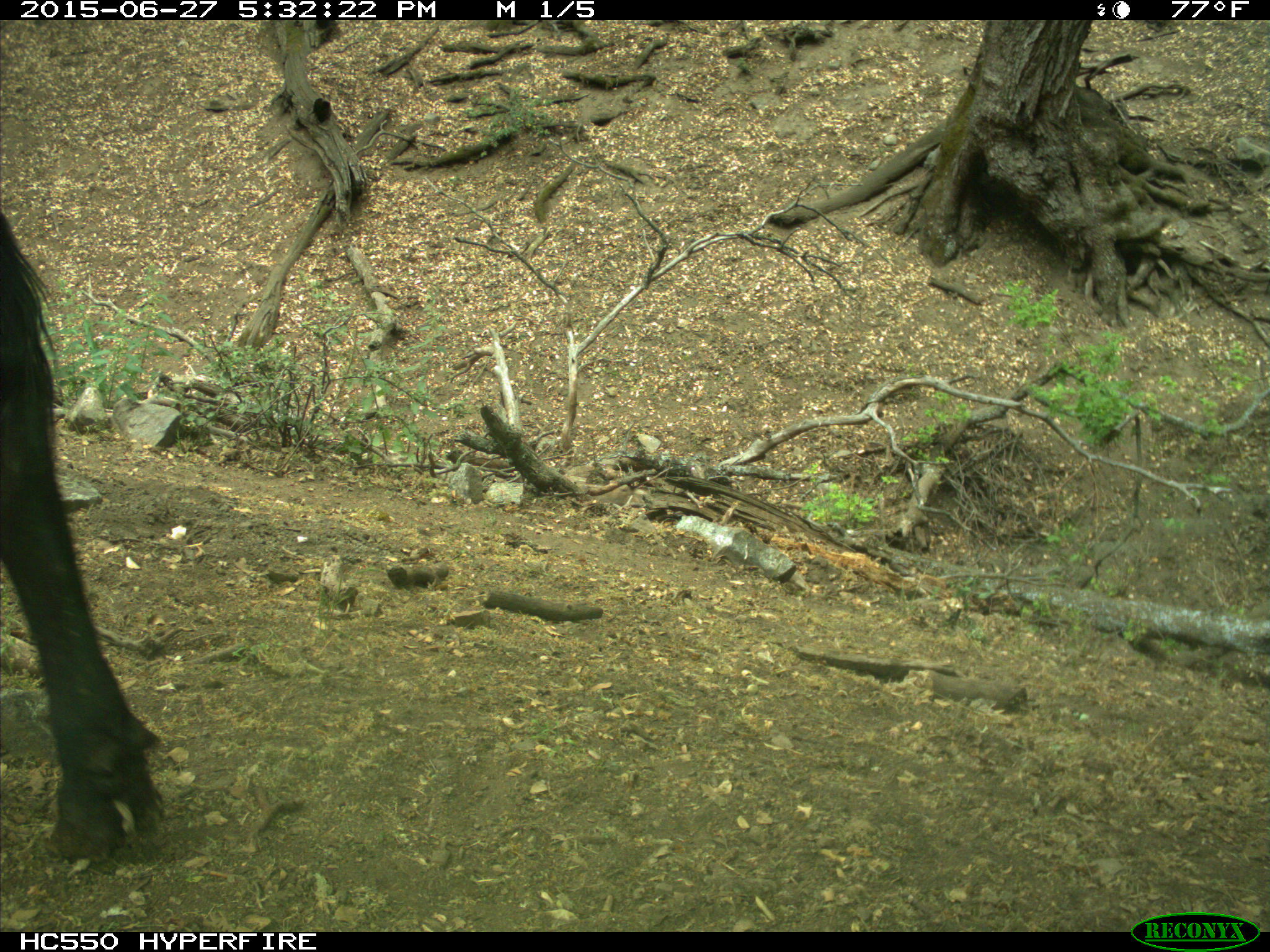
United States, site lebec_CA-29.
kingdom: Animalia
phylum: Chordata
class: Mammalia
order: Artiodactyla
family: Bovidae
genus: Bos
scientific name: Bos taurus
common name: domestic cow